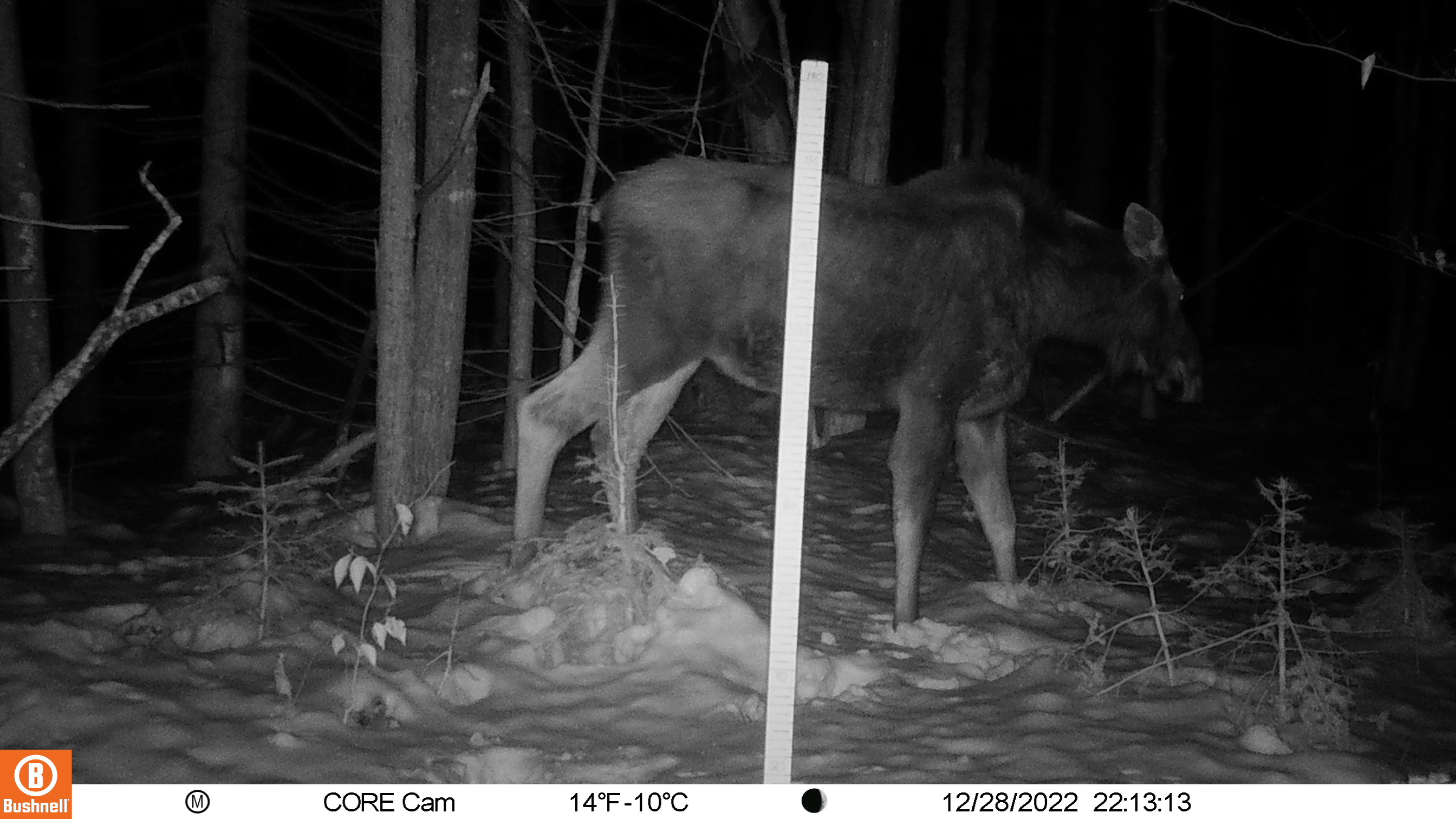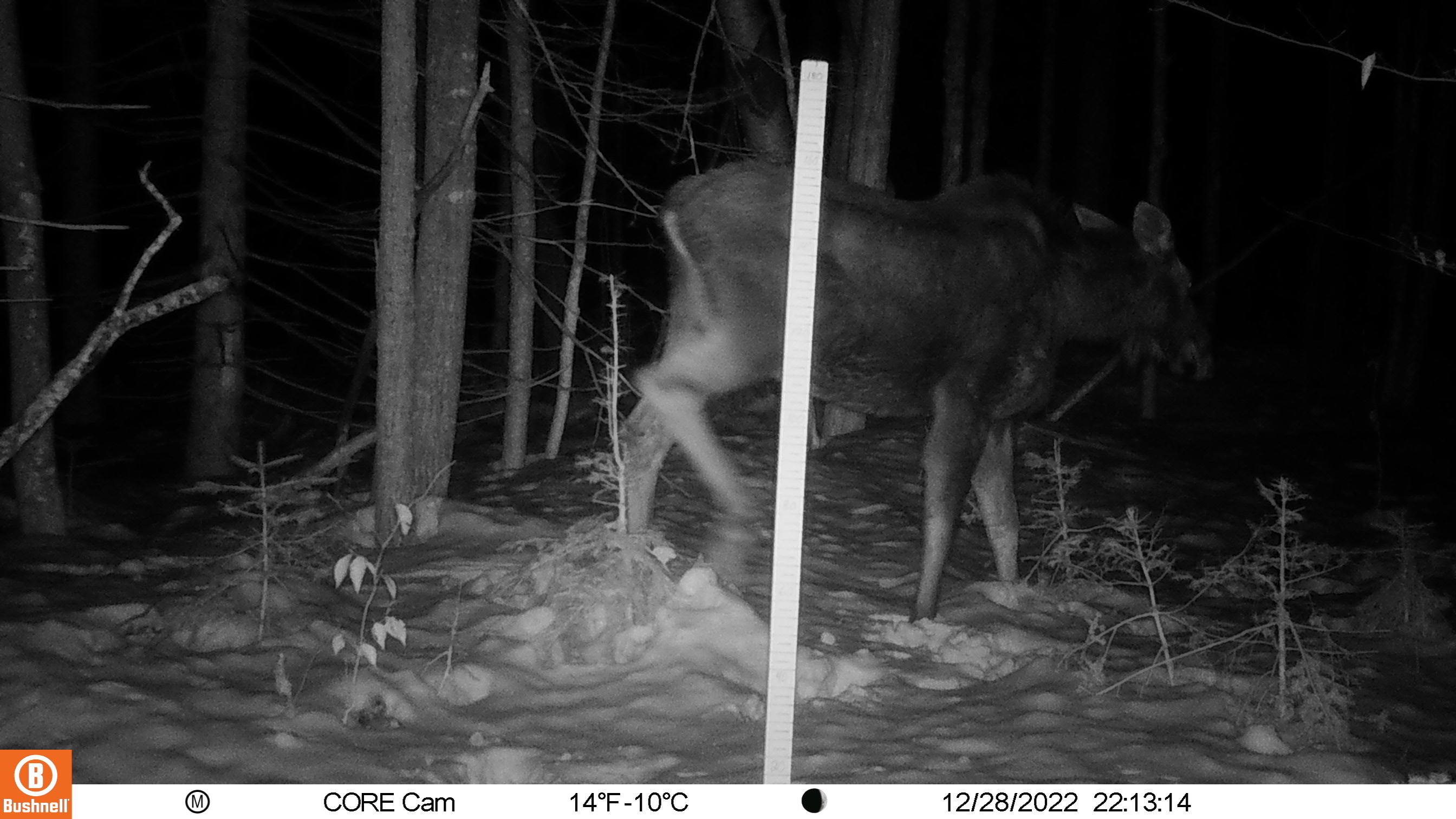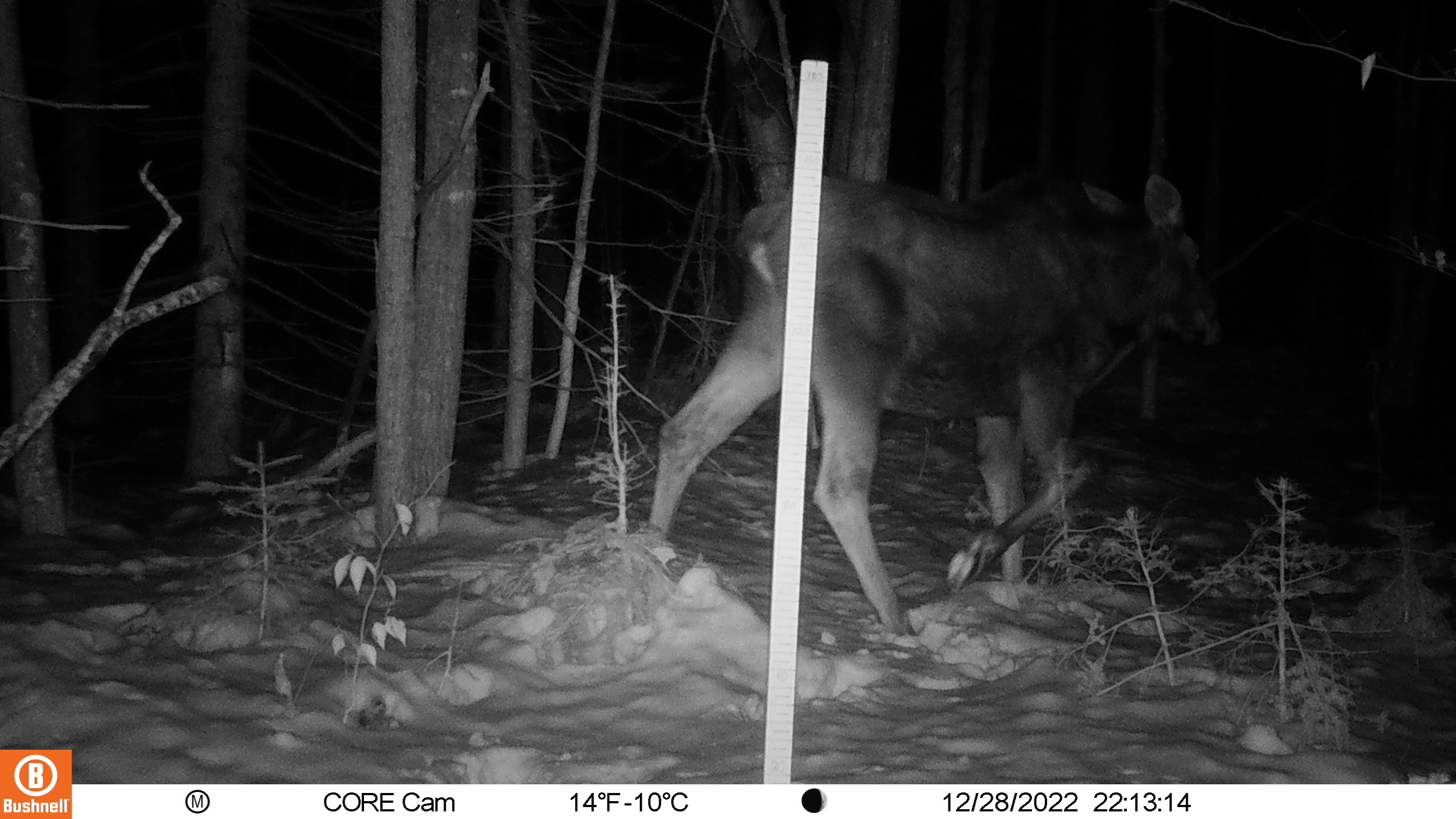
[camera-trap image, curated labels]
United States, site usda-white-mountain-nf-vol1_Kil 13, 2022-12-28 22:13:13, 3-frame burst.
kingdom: Animalia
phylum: Chordata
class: Mammalia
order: Artiodactyla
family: Cervidae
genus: Alces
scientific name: Alces alces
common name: moose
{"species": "moose (Alces alces)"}